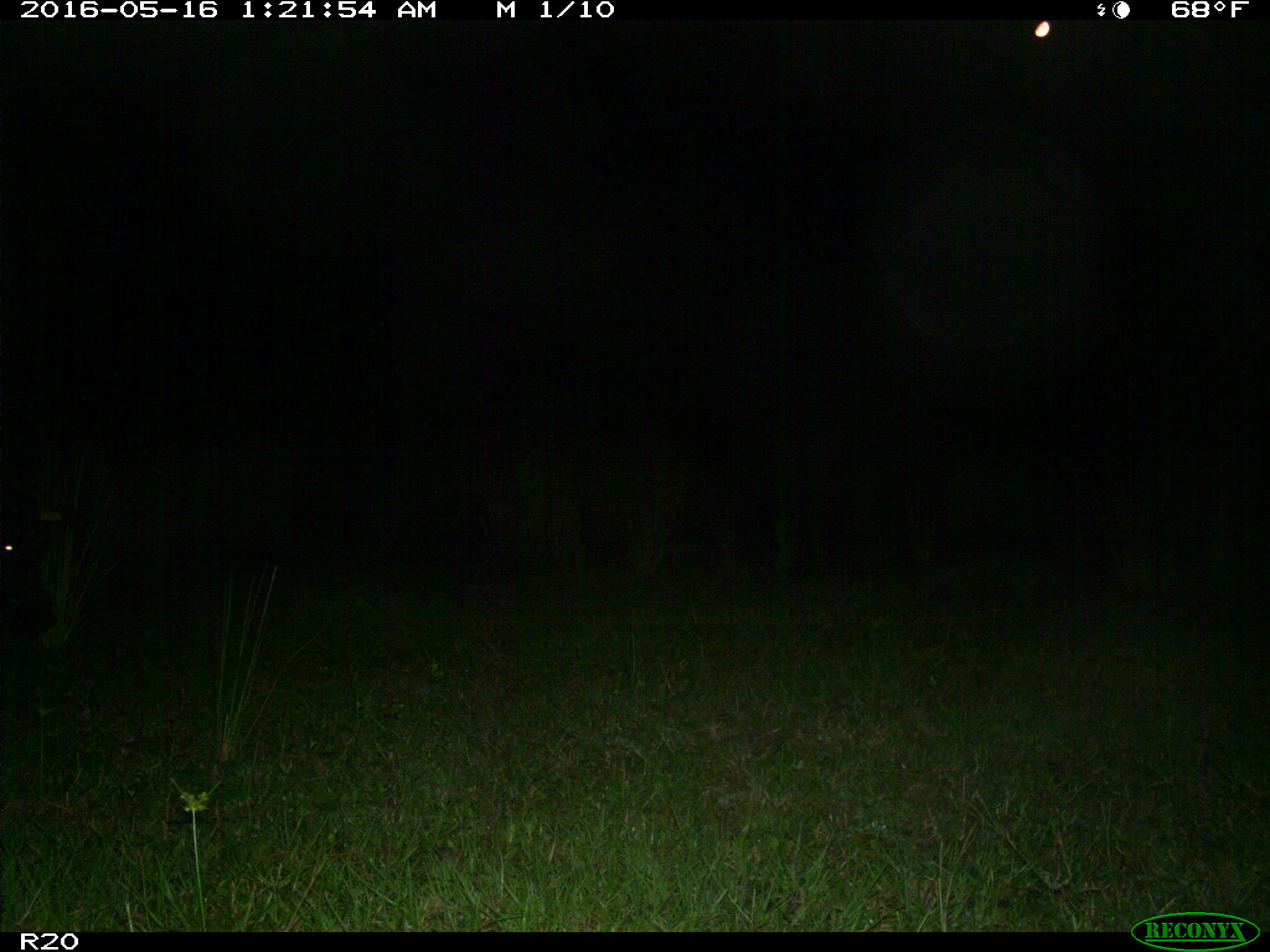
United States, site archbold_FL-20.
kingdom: Animalia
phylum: Chordata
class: Mammalia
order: Artiodactyla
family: Suidae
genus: Sus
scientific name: Sus scrofa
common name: wild boar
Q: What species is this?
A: Sus scrofa (wild boar).